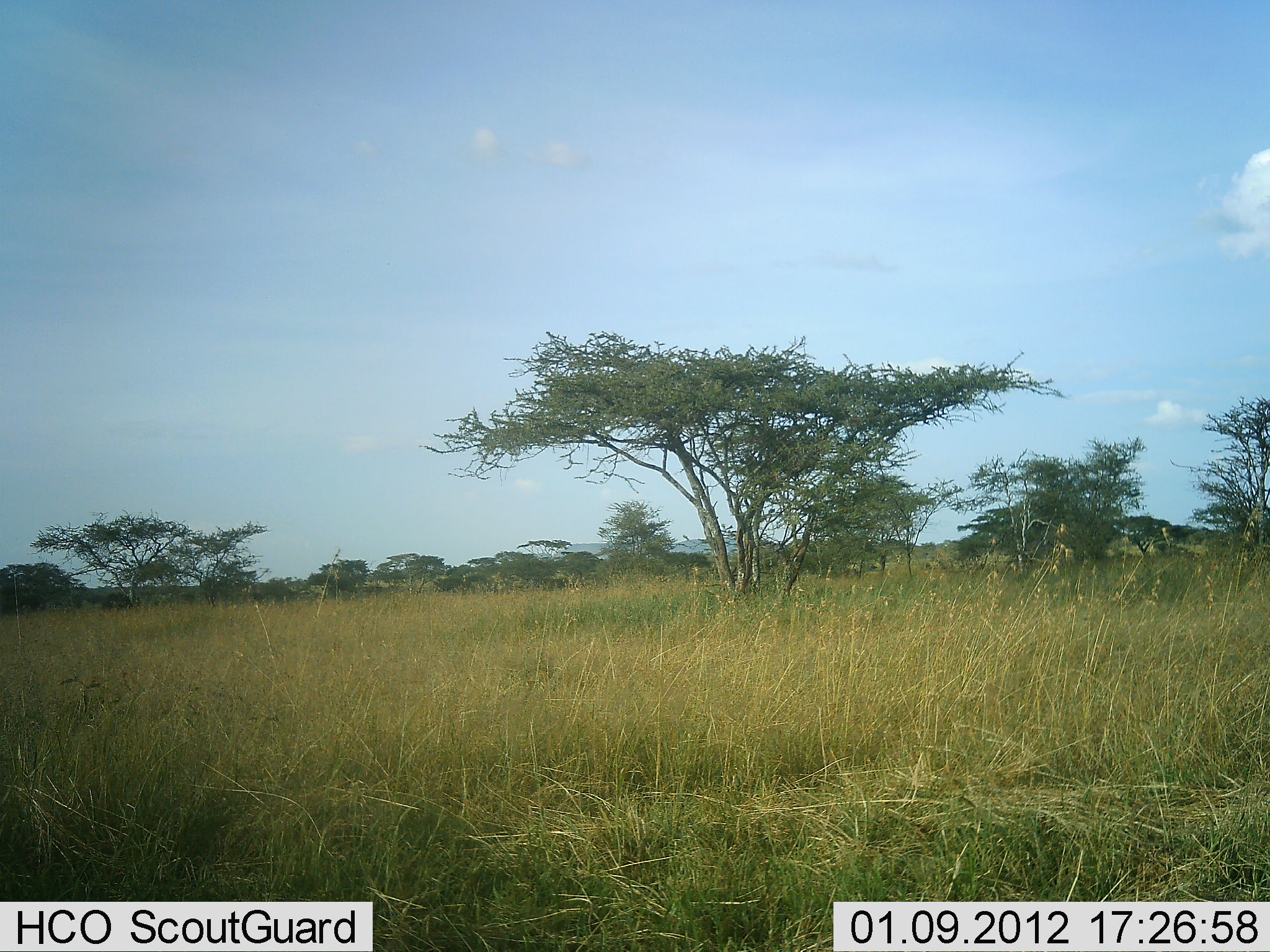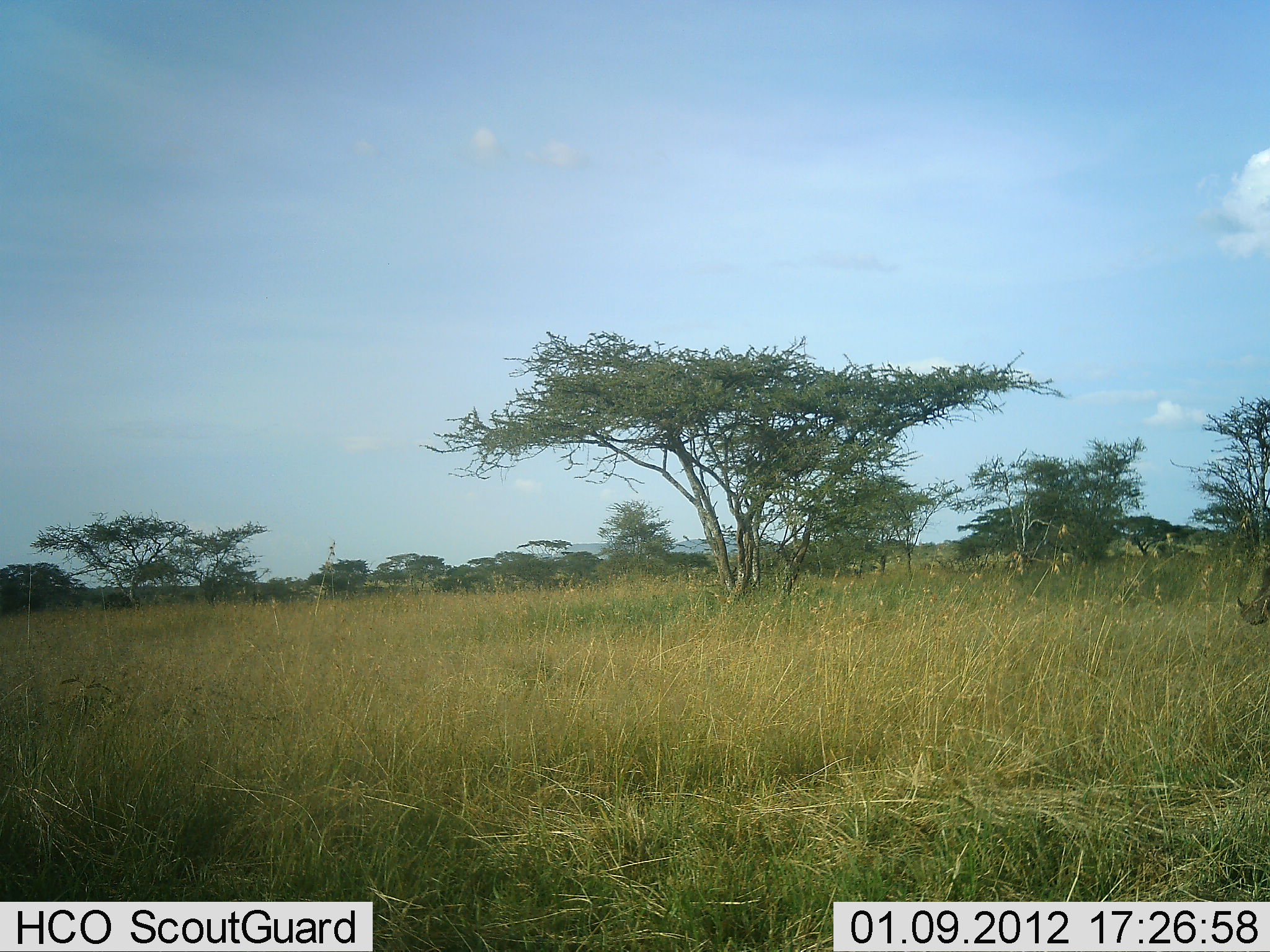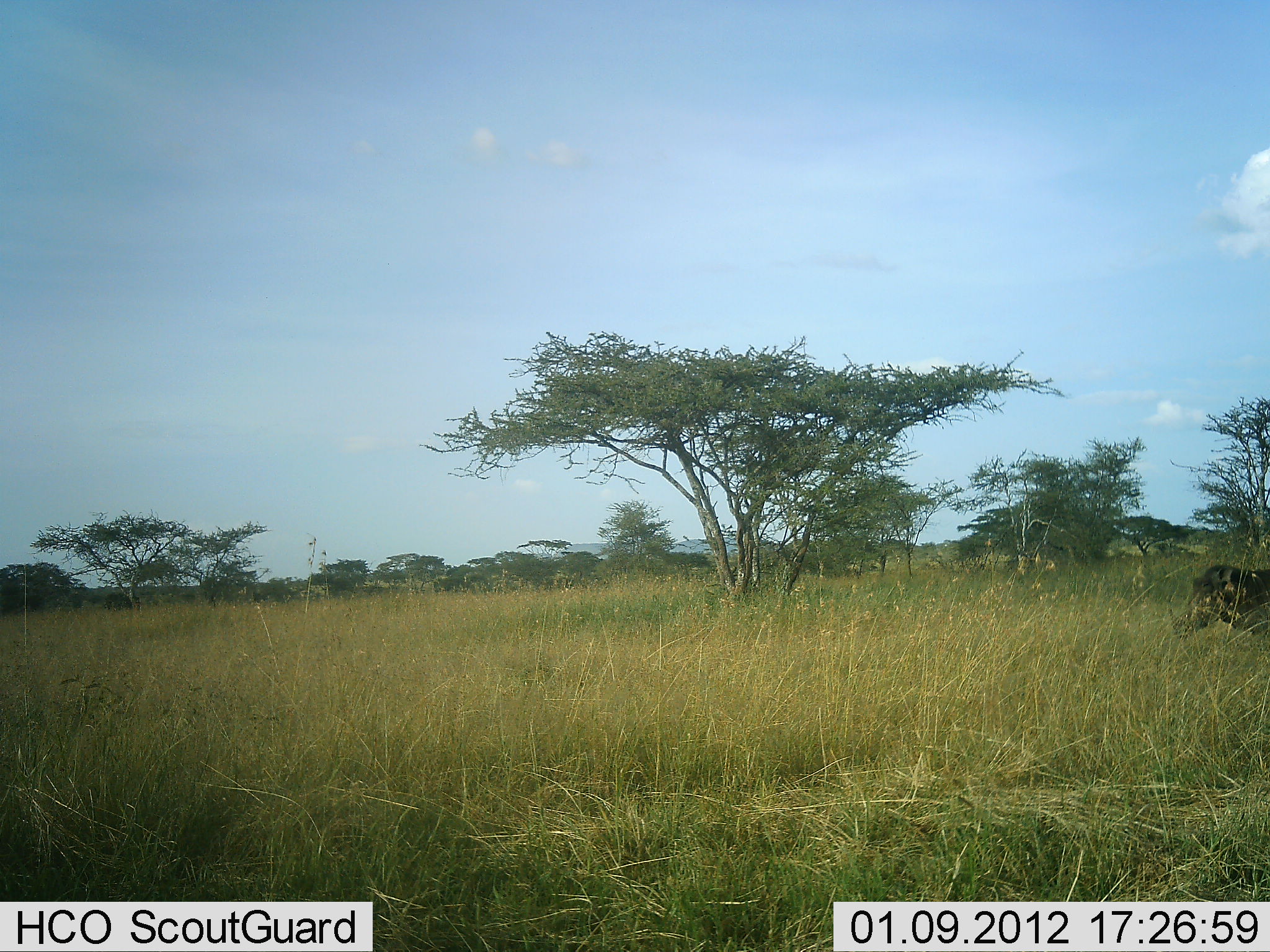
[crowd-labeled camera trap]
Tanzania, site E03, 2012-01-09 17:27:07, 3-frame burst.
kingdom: Animalia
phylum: Chordata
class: Mammalia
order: Artiodactyla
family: Suidae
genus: Phacochoerus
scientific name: Phacochoerus africanus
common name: warthog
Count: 1.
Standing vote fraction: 6%.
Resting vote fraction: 0%.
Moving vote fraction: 100%.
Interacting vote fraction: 0%.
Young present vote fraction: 0%.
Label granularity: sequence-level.